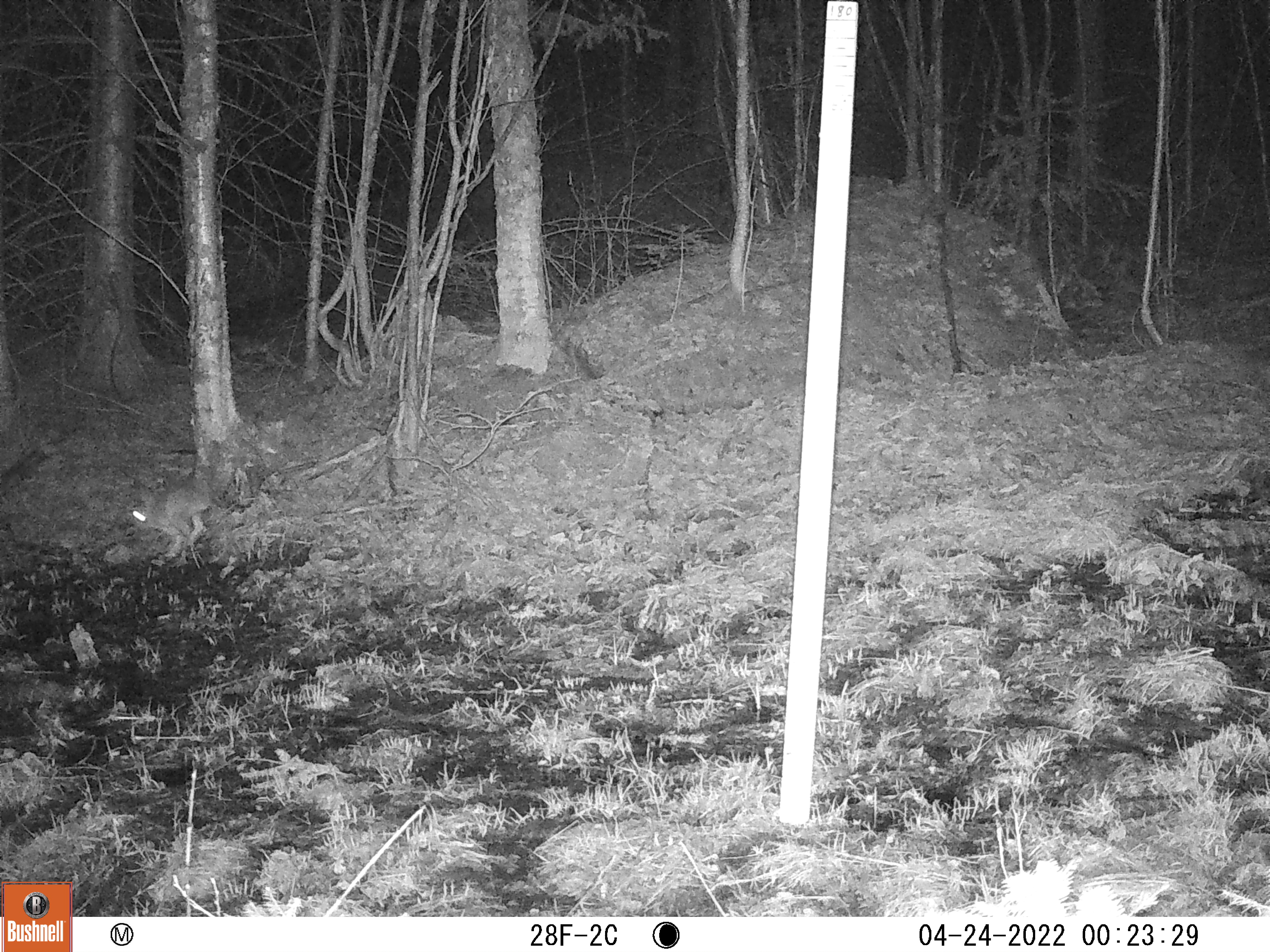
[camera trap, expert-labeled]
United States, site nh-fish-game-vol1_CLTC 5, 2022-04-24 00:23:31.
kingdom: Animalia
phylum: Chordata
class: Mammalia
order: Lagomorpha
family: Leporidae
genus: Lepus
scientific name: Lepus americanus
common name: snowshoe hare